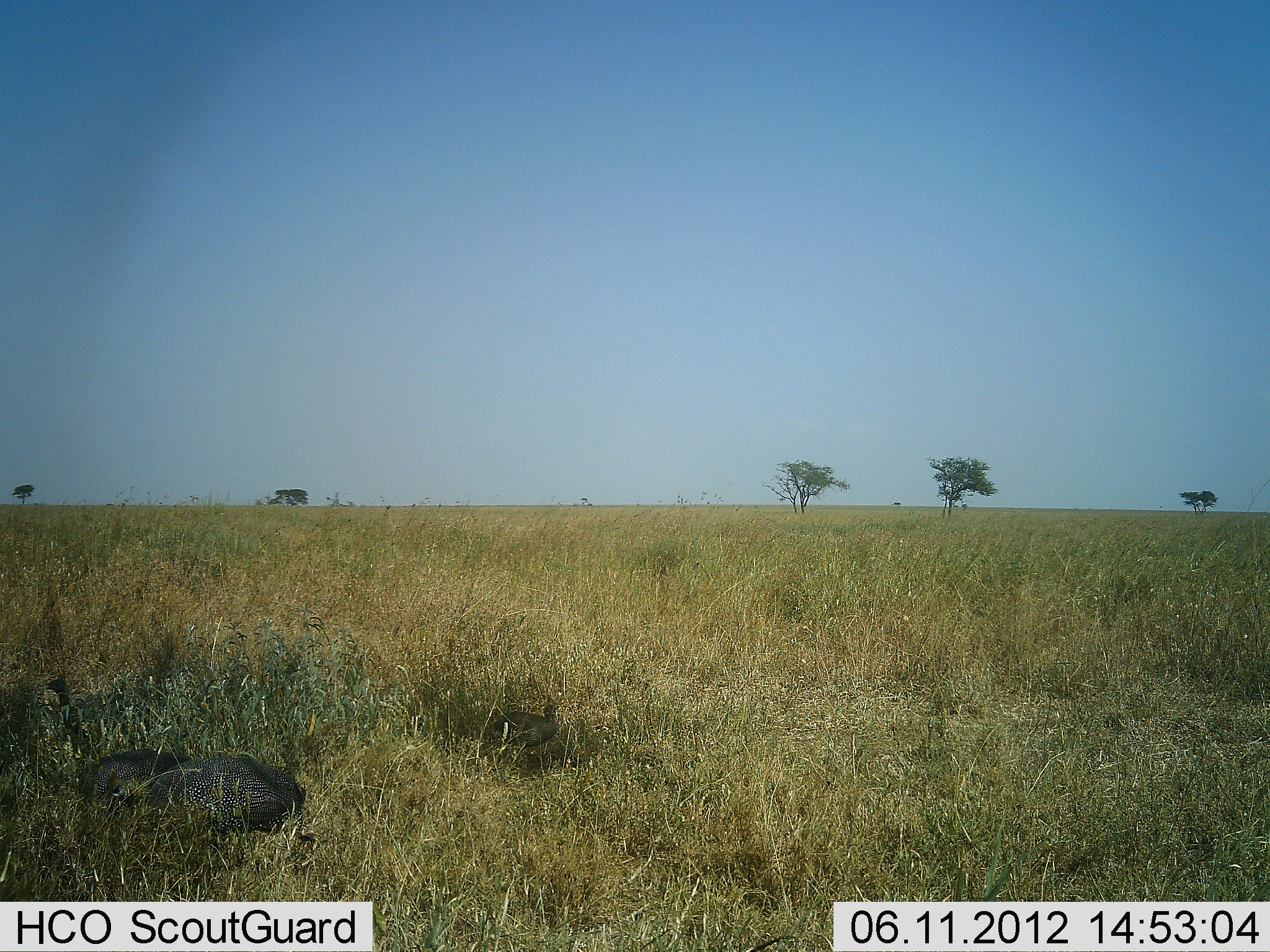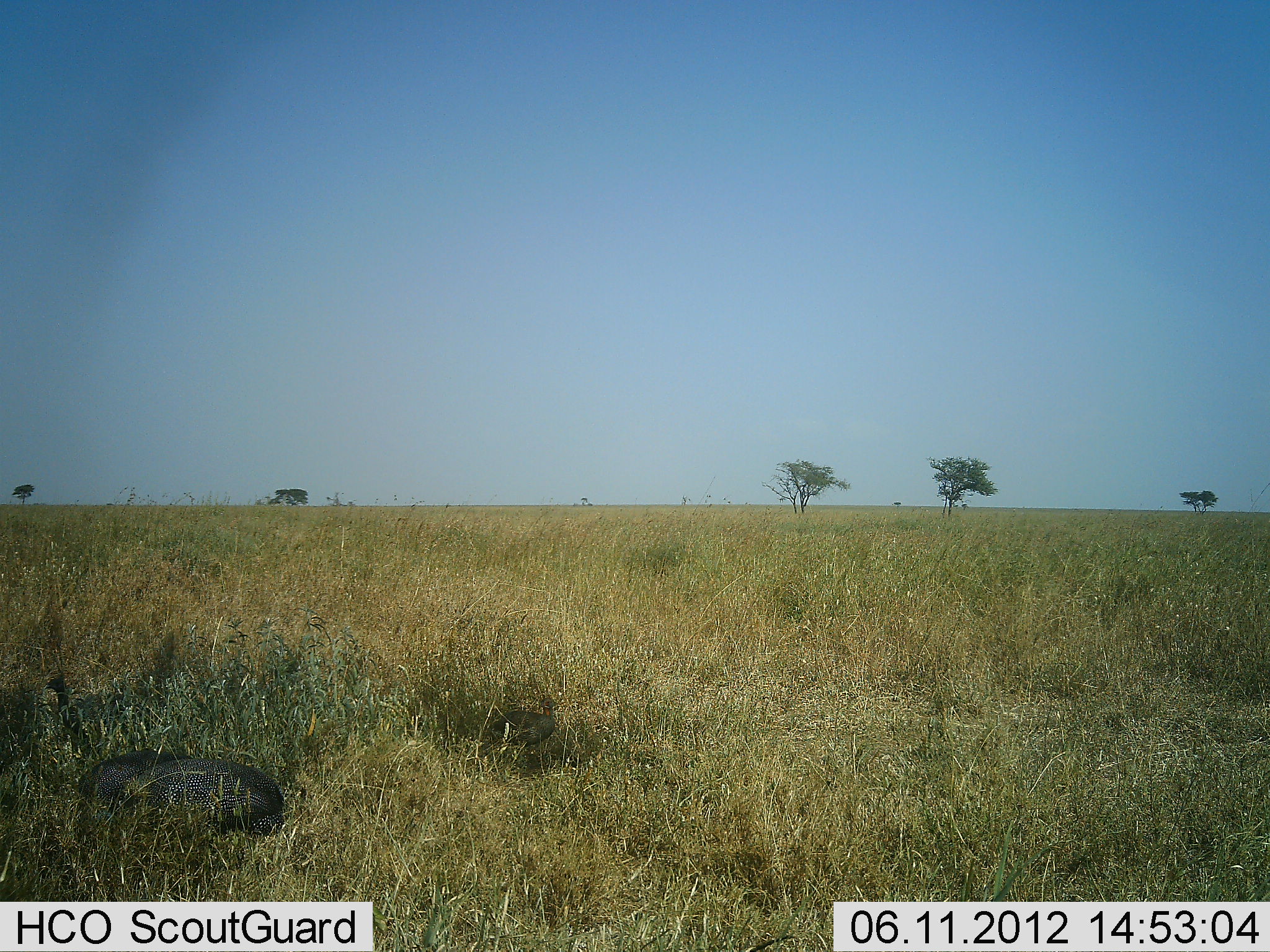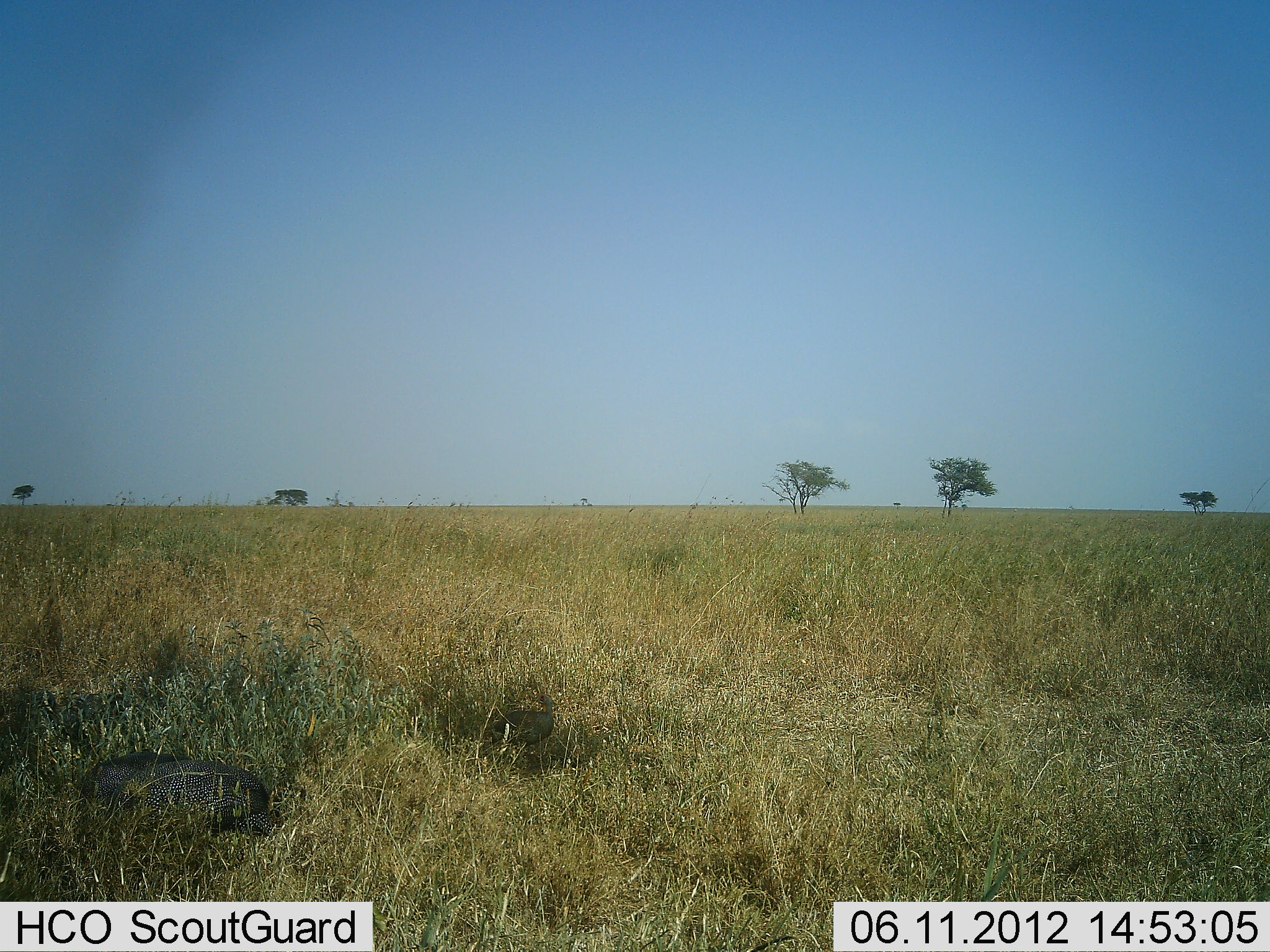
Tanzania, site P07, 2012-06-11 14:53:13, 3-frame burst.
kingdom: Animalia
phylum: Chordata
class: Aves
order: Galliformes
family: Numididae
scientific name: Numididae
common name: guinea fowl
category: guineafowl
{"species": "guineafowl (guinea fowl) (Numididae)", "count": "3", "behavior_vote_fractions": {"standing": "45%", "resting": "9%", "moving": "9%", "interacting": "0%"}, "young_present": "0%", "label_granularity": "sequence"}